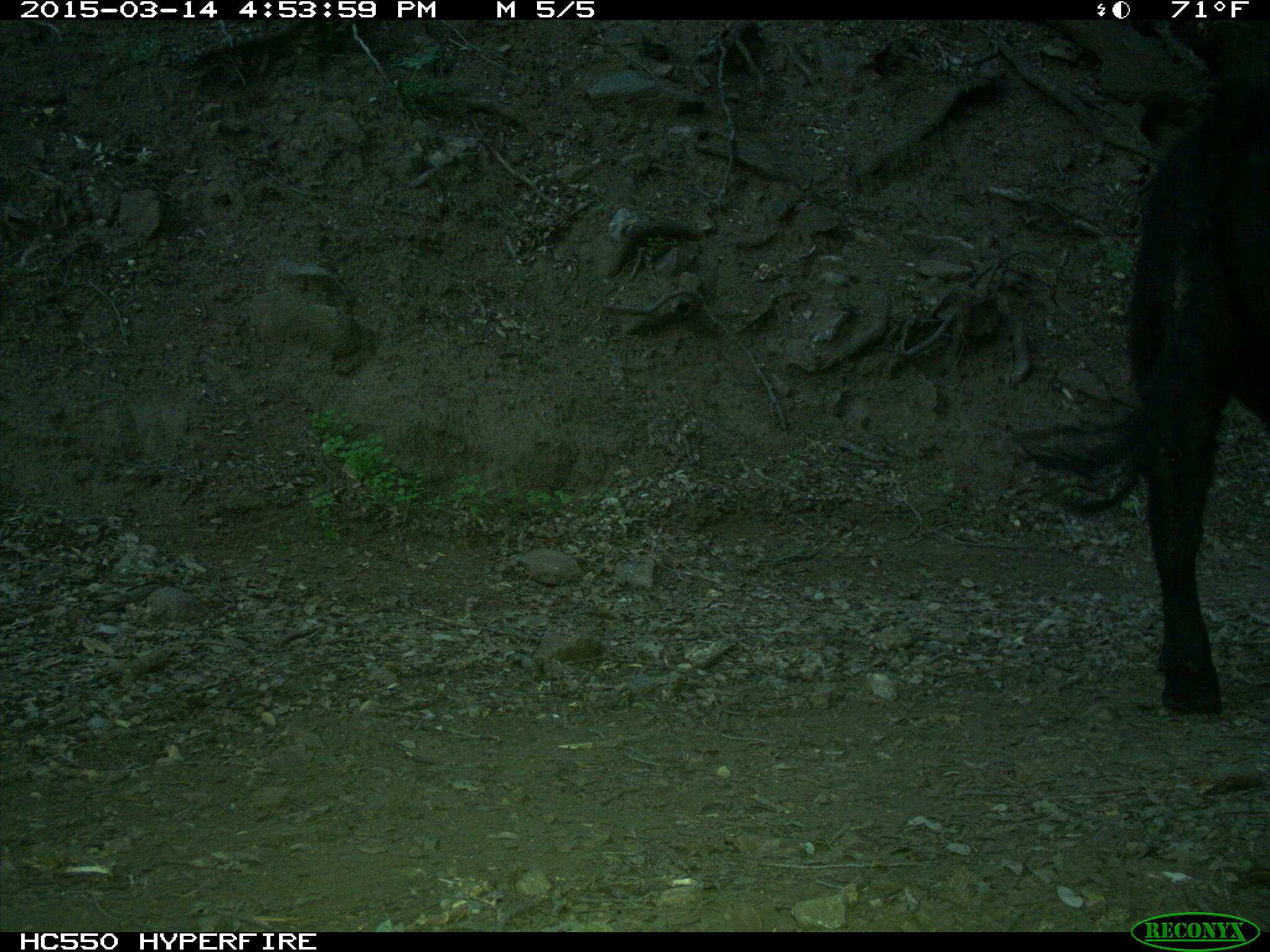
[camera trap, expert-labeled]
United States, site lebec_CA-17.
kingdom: Animalia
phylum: Chordata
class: Mammalia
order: Artiodactyla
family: Bovidae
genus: Bos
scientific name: Bos taurus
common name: domestic cow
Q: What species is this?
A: Bos taurus (domestic cow).